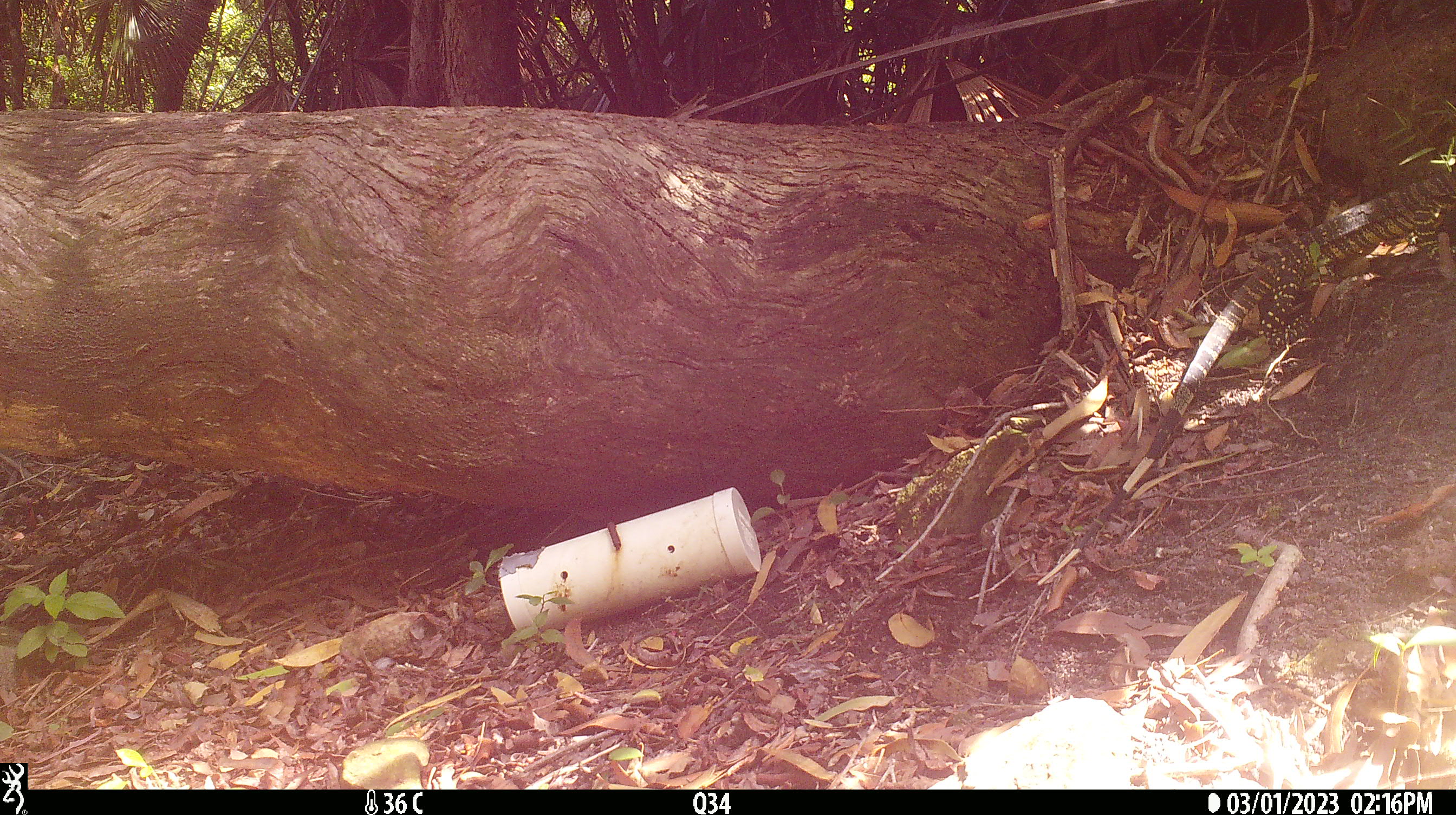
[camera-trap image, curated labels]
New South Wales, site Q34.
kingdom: Animalia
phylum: Chordata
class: Reptilia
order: Squamata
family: Varanidae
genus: Varanus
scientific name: Varanus varius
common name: lace monitor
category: goanna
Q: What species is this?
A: Goanna (lace monitor) (Varanus varius).